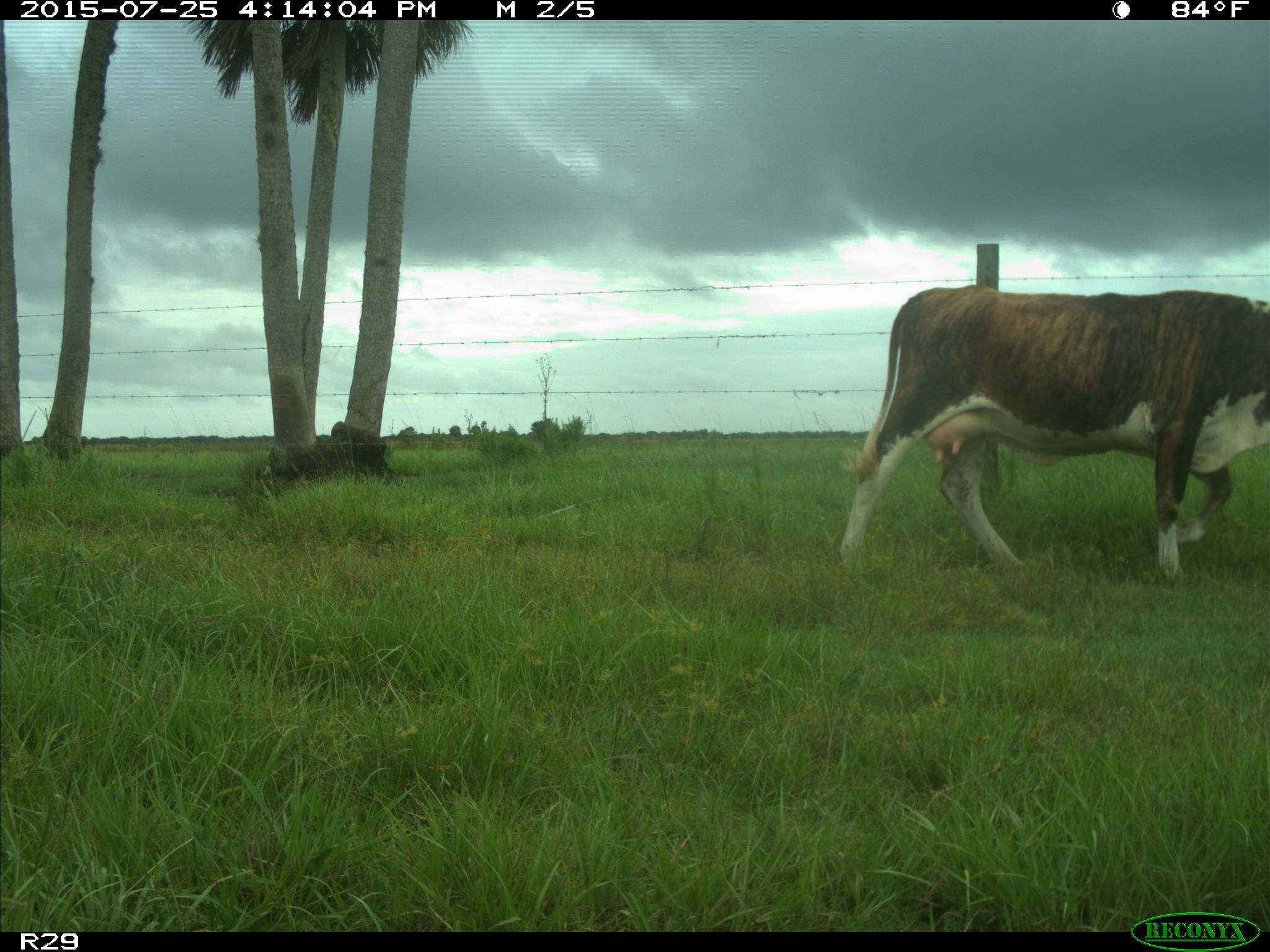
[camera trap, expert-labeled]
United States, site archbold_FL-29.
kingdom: Animalia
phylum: Chordata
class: Mammalia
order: Artiodactyla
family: Bovidae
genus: Bos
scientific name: Bos taurus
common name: domestic cow